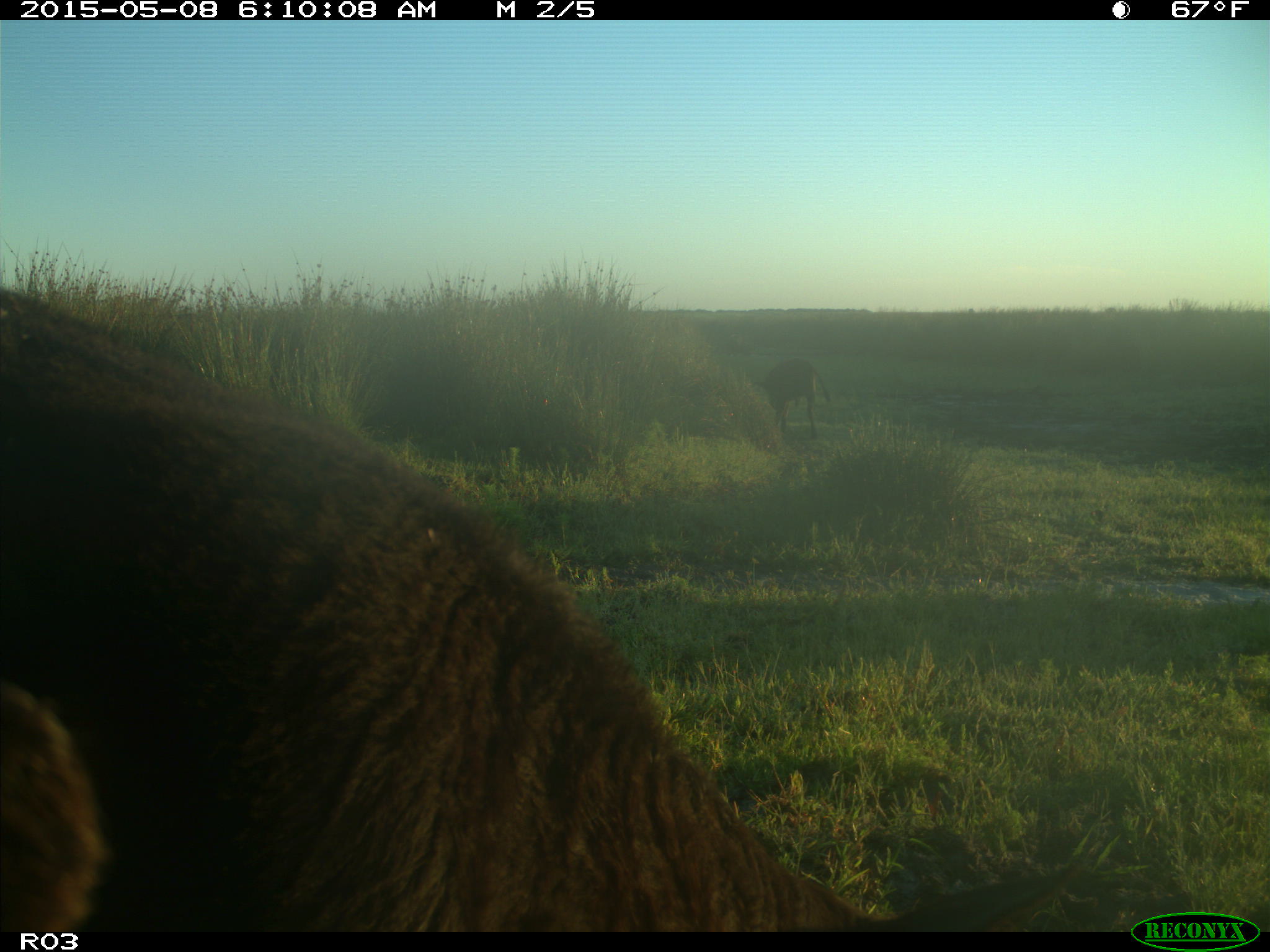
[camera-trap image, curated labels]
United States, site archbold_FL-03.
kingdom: Animalia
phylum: Chordata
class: Mammalia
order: Artiodactyla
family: Bovidae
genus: Bos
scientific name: Bos taurus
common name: domestic cow